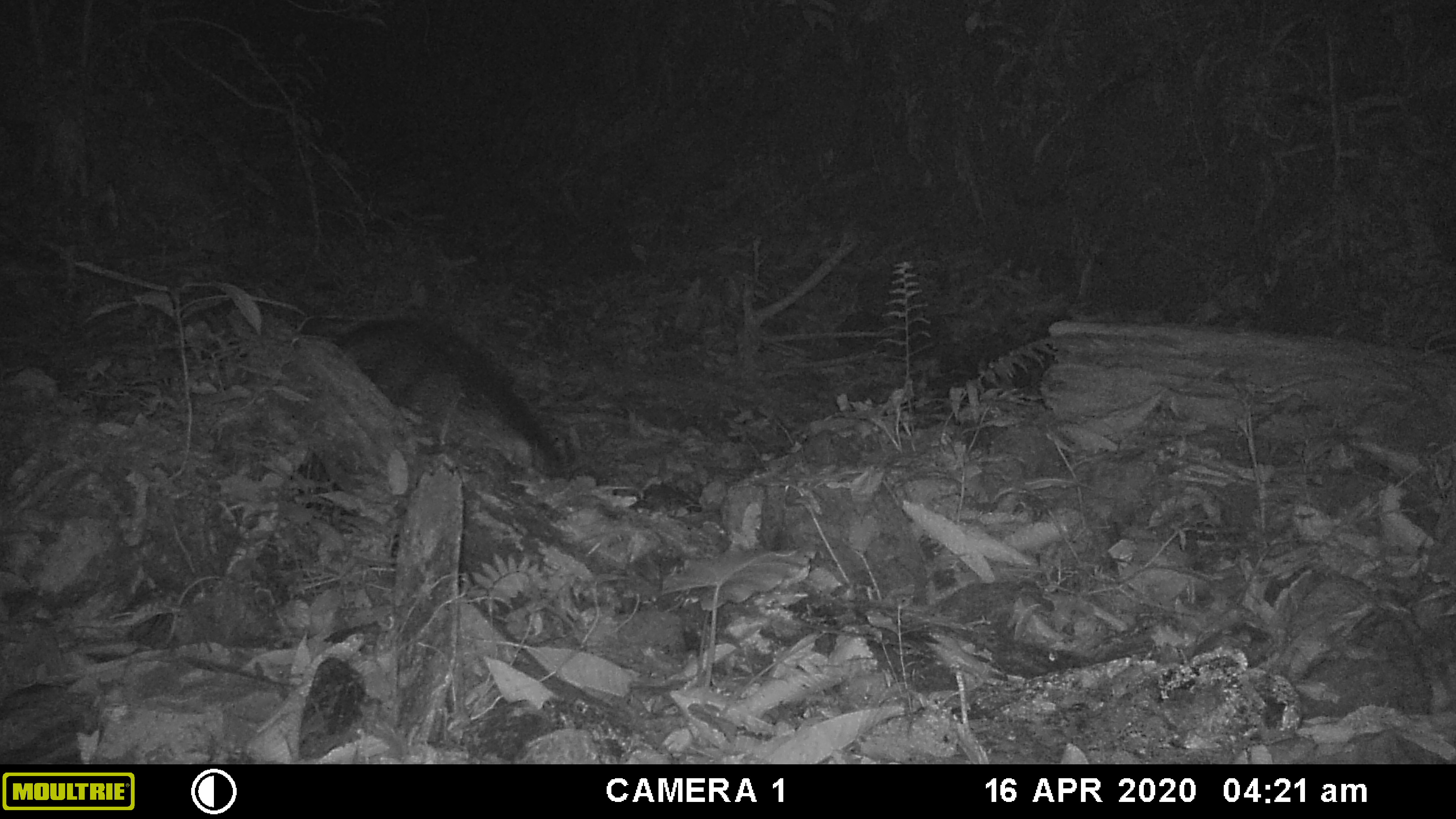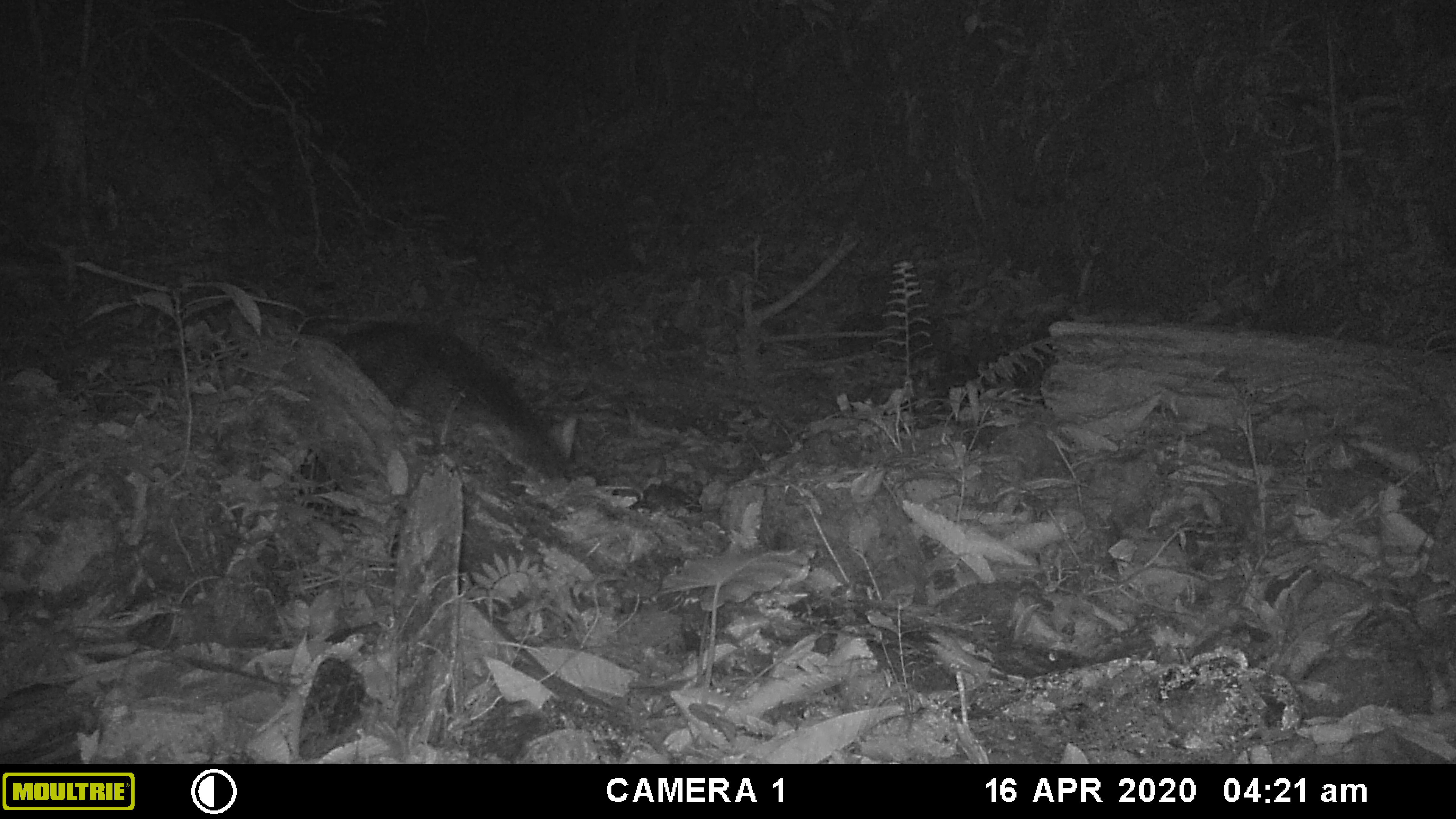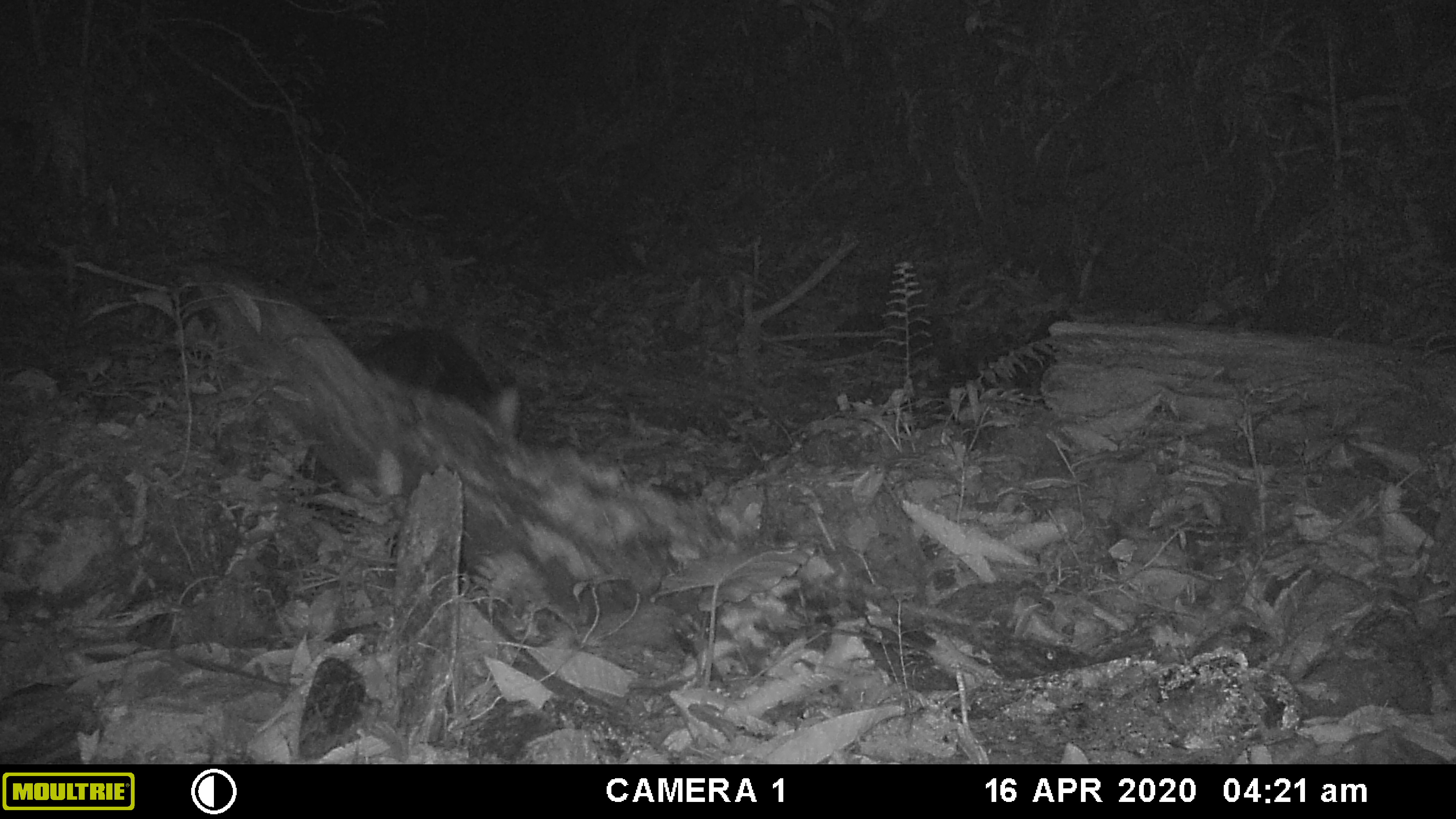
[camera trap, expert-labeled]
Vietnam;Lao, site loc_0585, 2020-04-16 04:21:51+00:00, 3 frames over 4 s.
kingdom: Animalia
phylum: Chordata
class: Mammalia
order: Artiodactyla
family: Suidae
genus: Sus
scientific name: Sus scrofa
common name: eurasian wild pig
Eurasian wild pig (Sus scrofa). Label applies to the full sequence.